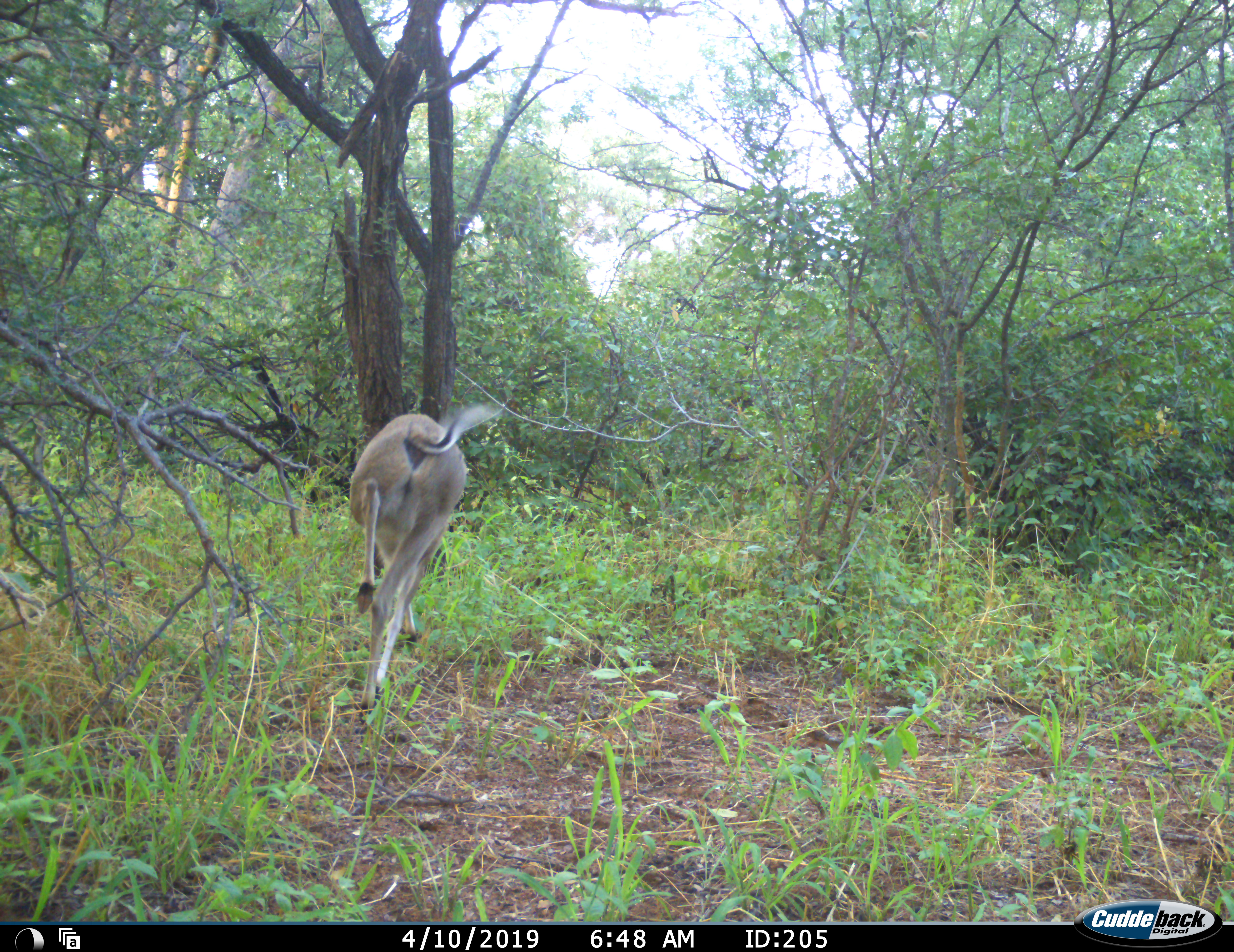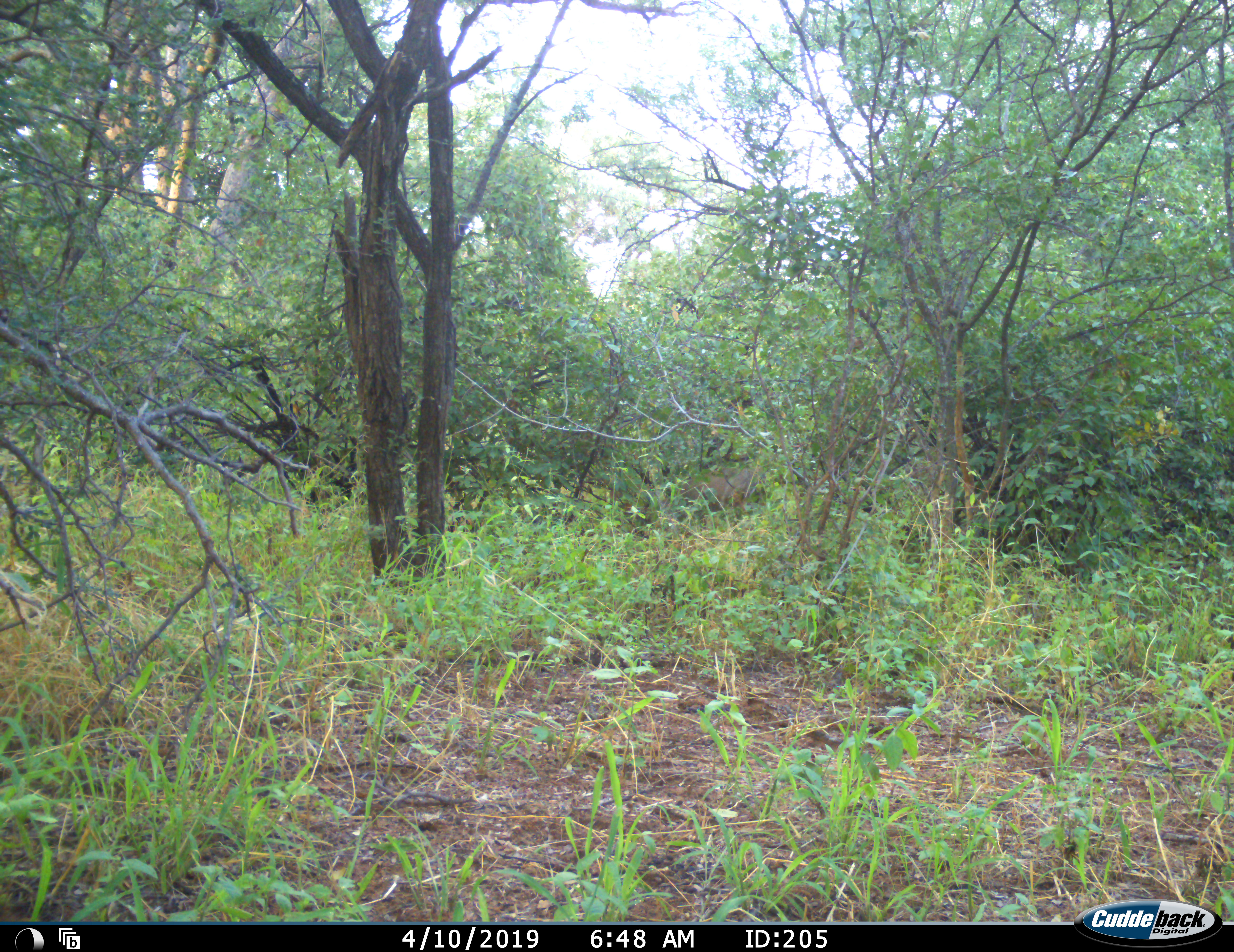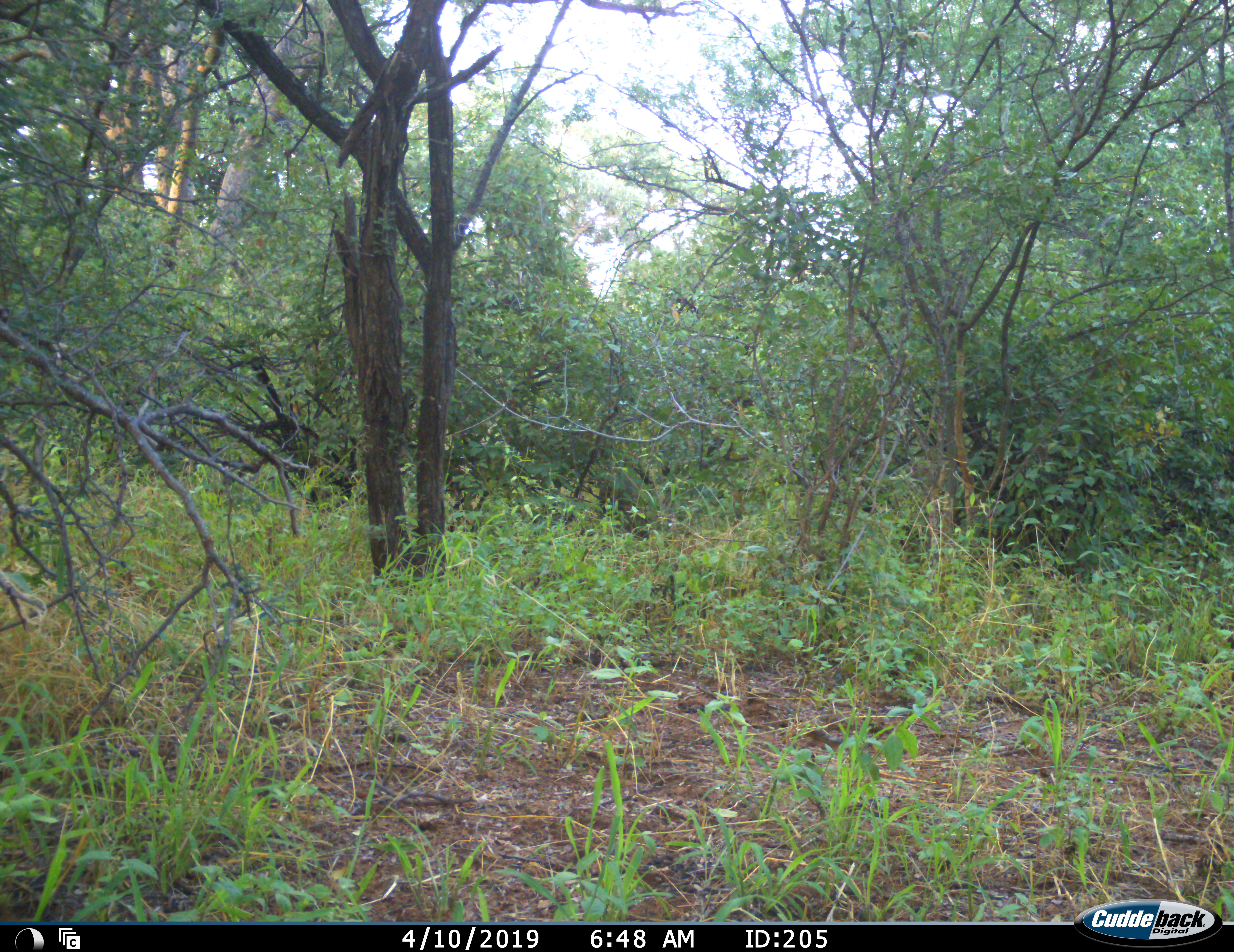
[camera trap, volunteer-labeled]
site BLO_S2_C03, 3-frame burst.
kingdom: Animalia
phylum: Chordata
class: Mammalia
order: Artiodactyla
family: Bovidae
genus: Aepyceros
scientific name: Aepyceros melampus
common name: impala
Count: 1.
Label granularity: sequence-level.